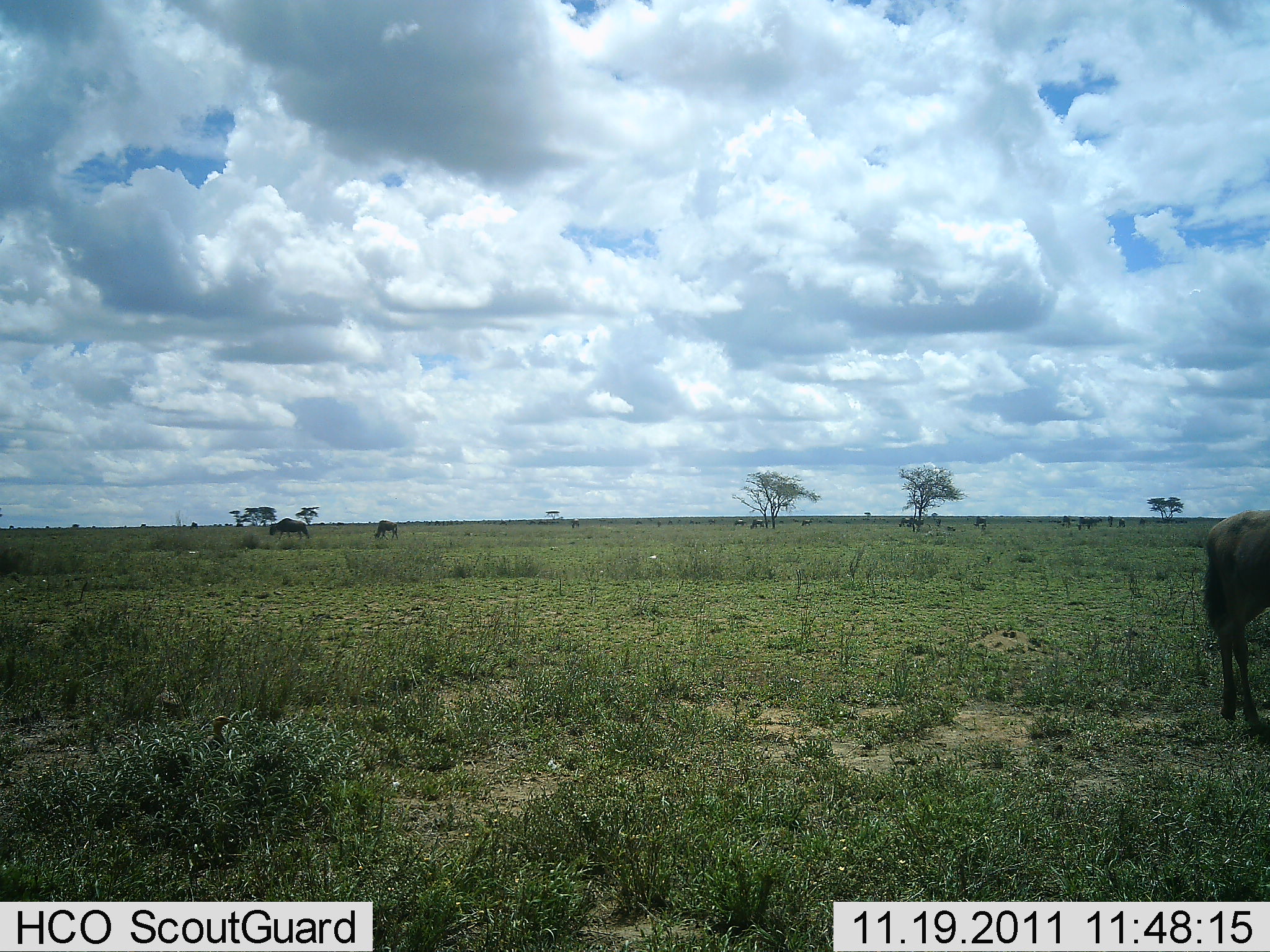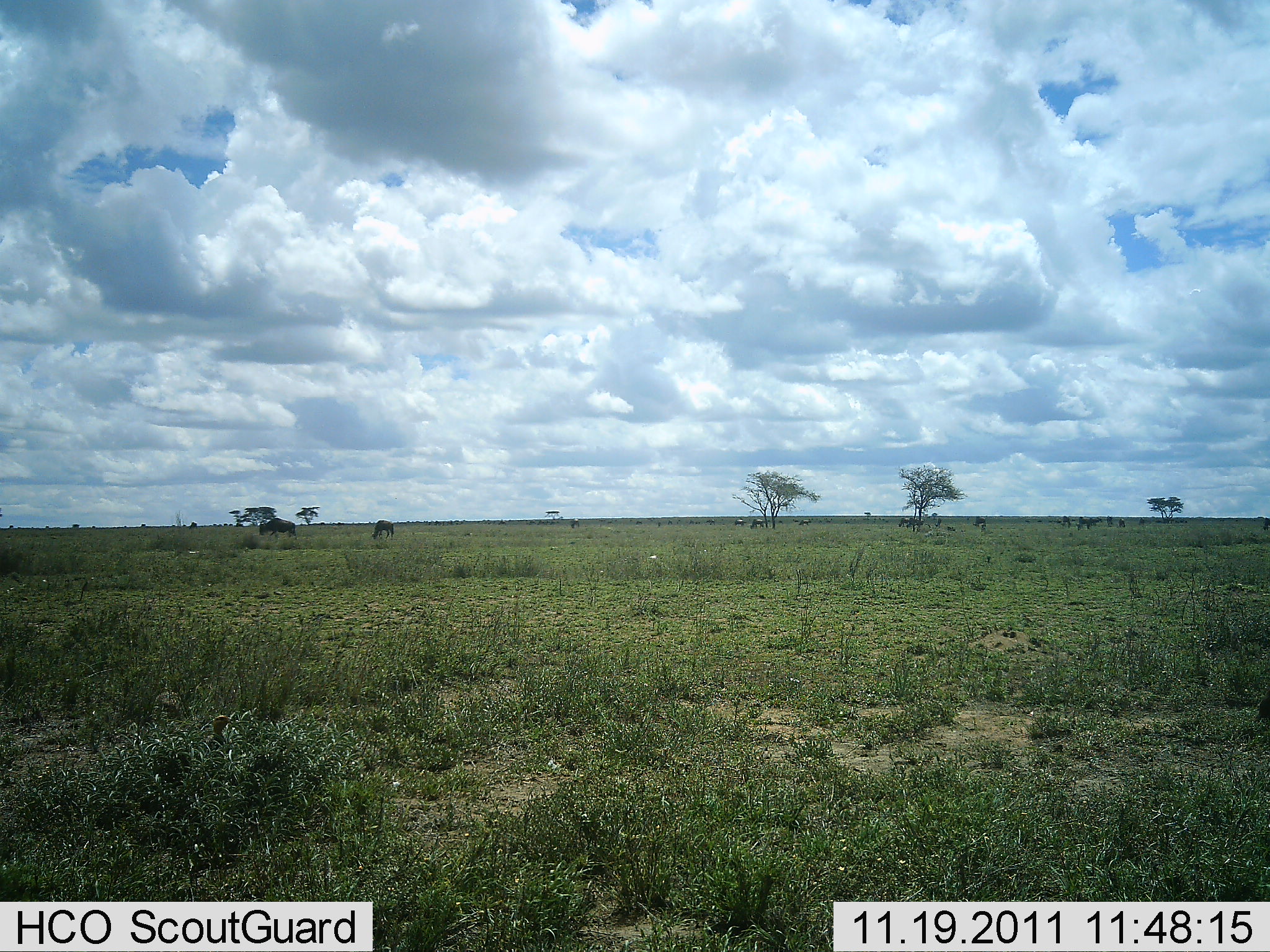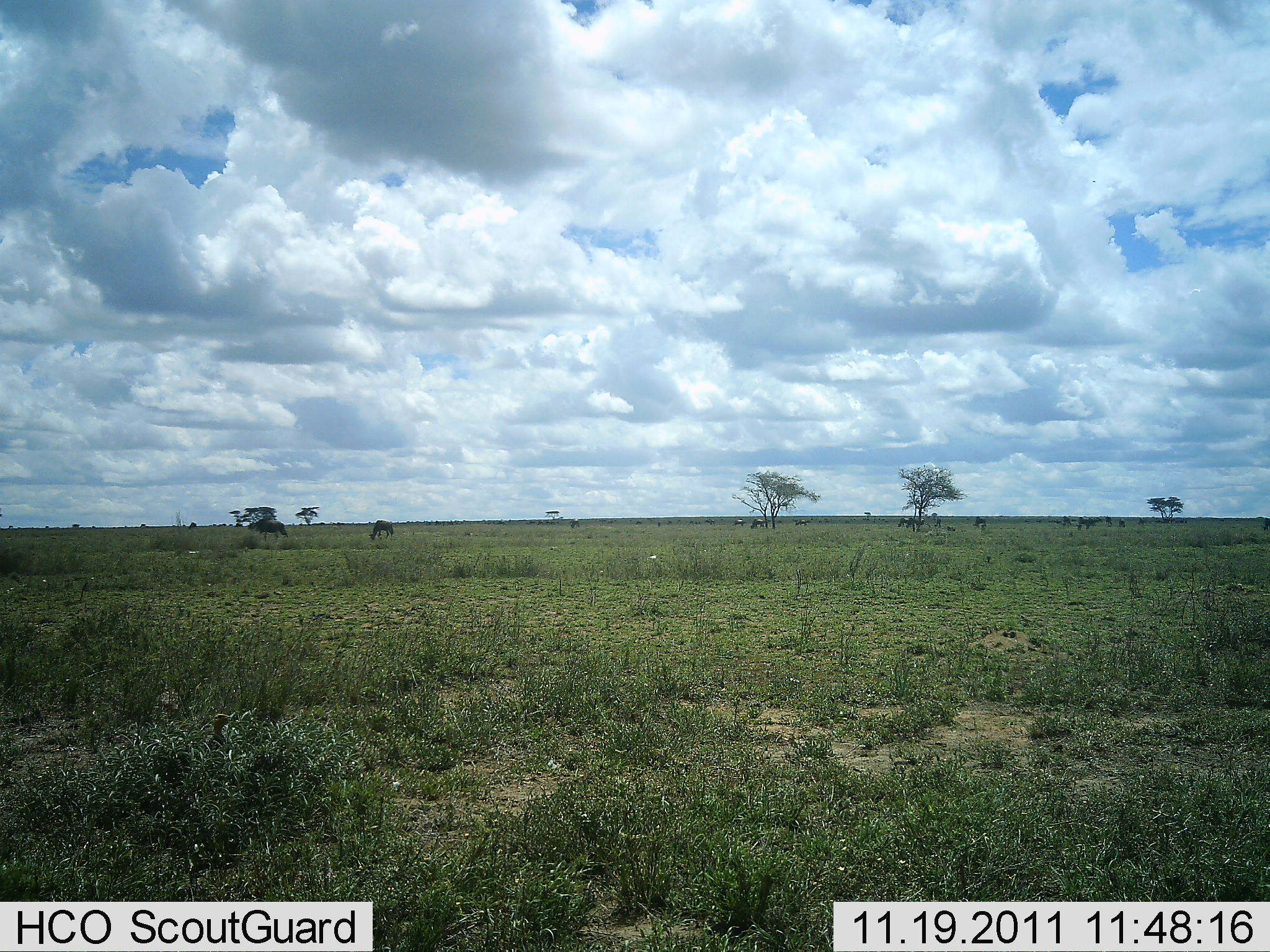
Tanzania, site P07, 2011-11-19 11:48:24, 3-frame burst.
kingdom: Animalia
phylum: Chordata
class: Mammalia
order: Artiodactyla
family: Bovidae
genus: Connochaetes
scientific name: Connochaetes taurinus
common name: blue wildebeest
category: wildebeest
Wildebeest (blue wildebeest) (Connochaetes taurinus), count 3. Behavior (volunteer vote fractions): standing 58%, resting 0%, moving 58%, interacting 0%. Young present (vote fraction): 0%. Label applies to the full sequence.